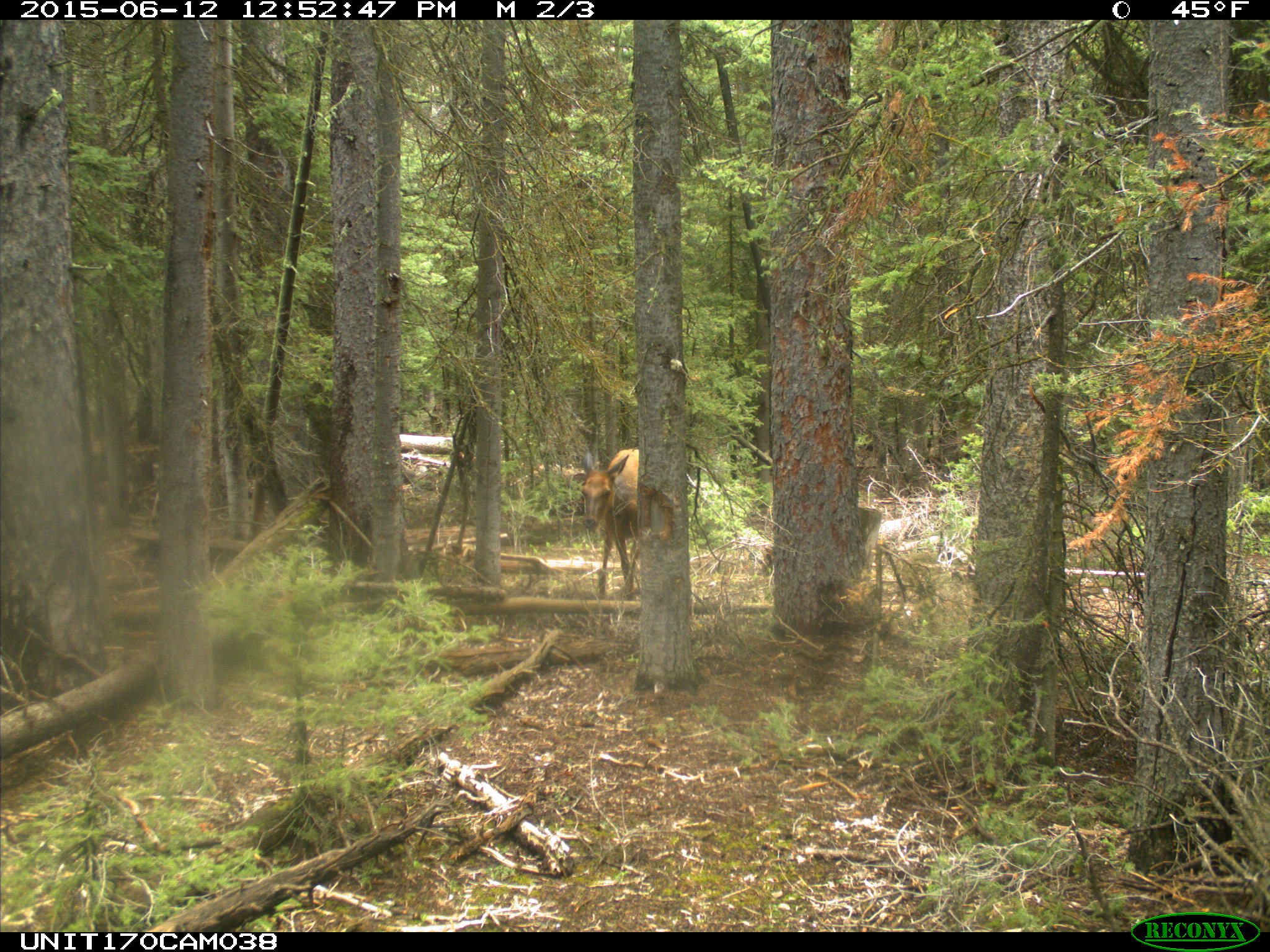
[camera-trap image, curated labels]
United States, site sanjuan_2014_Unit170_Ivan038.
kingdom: Animalia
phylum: Chordata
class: Mammalia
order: Artiodactyla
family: Cervidae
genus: Cervus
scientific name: Cervus elaphus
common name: red deer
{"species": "Cervus elaphus (red deer)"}